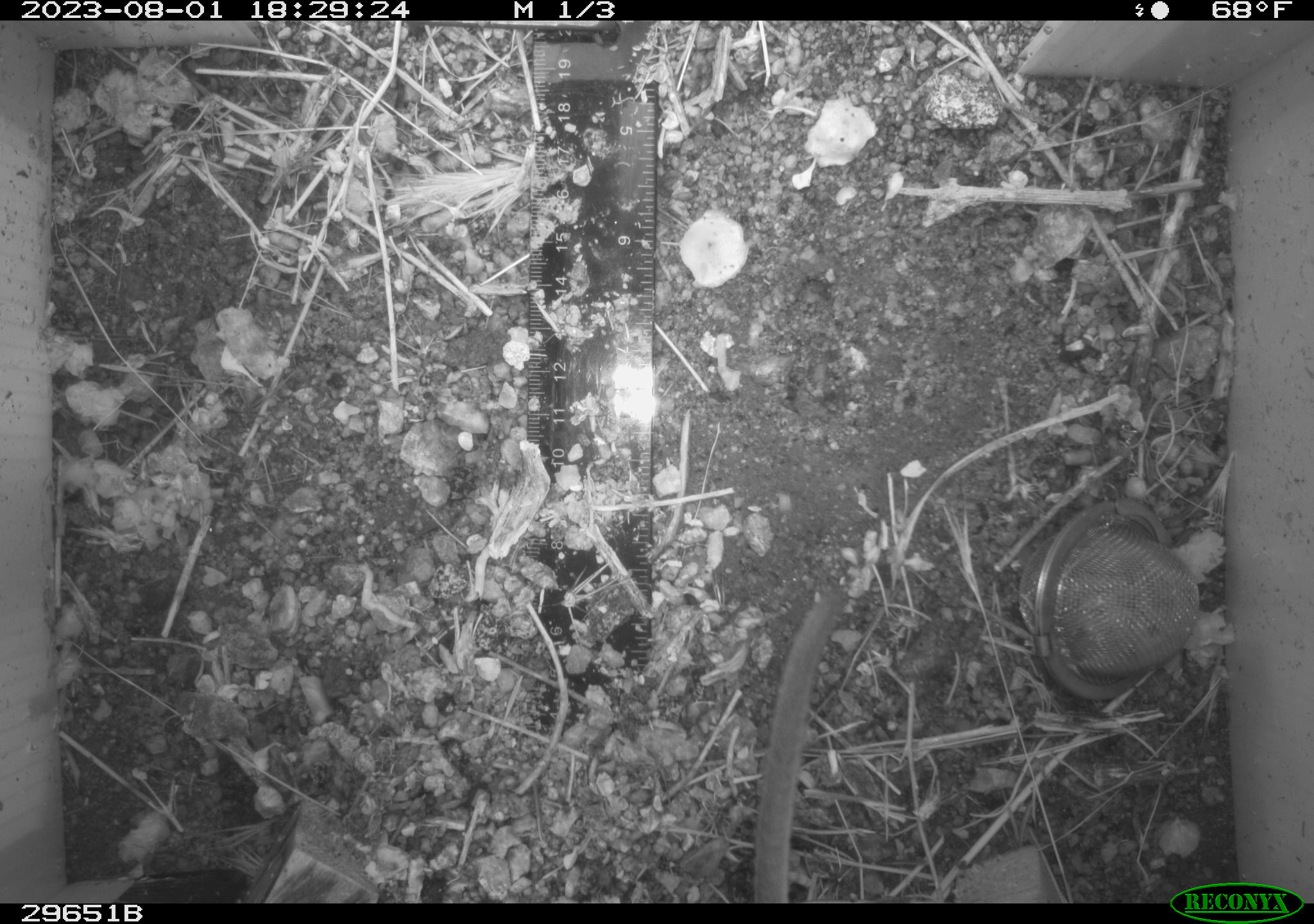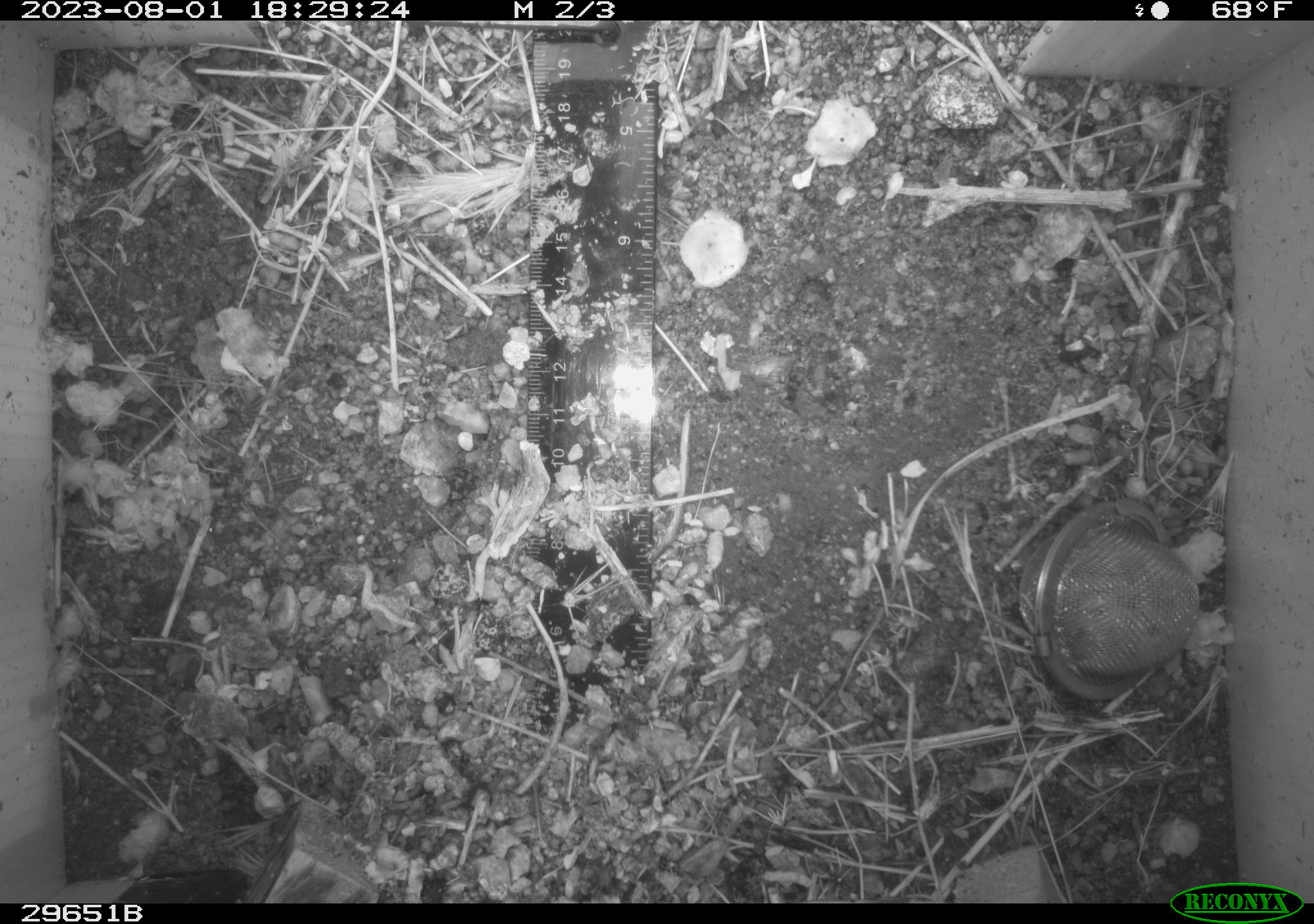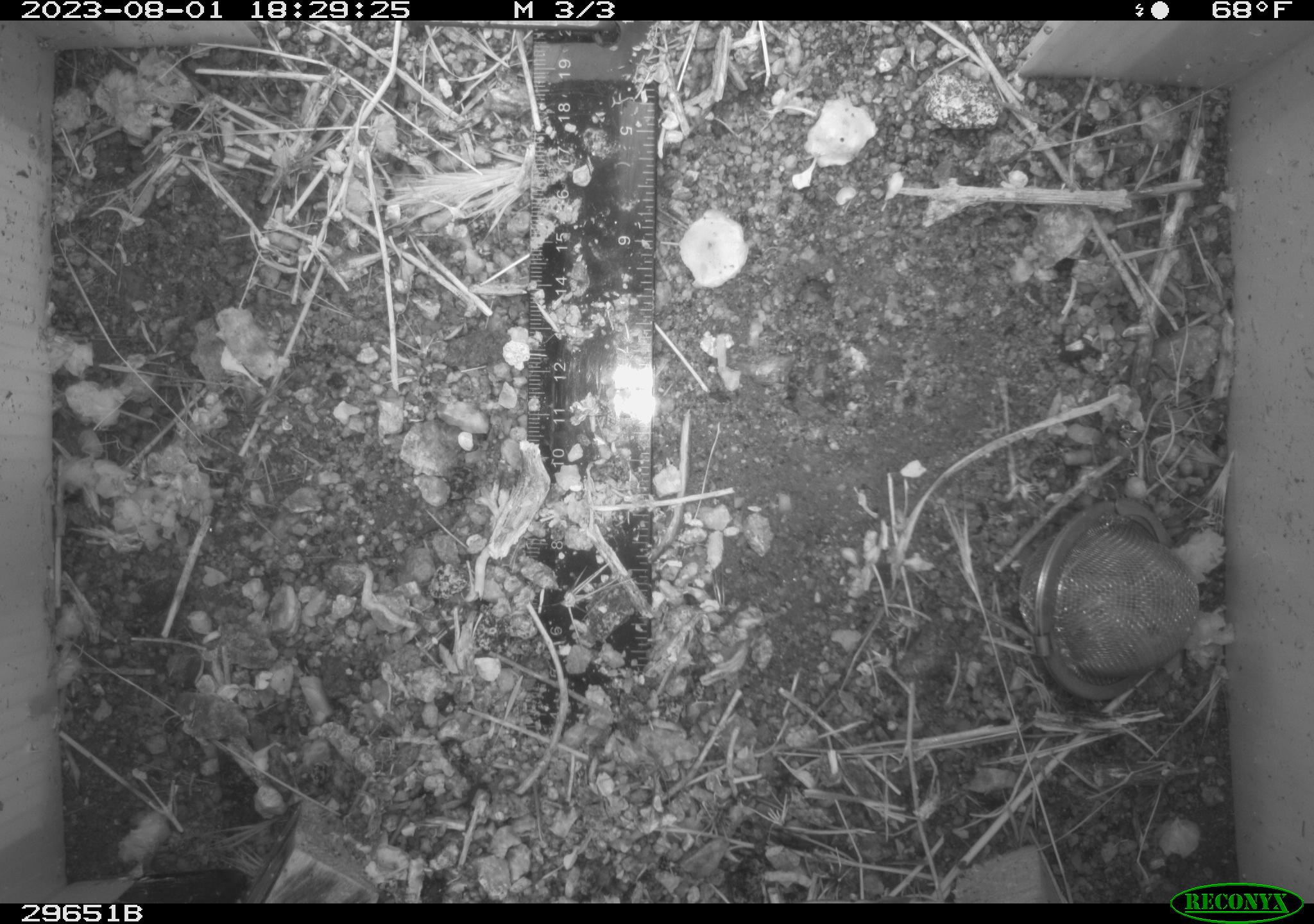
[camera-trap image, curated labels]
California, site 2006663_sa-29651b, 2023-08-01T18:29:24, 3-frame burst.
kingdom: Animalia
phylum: Chordata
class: Mammalia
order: Rodentia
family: Cricetidae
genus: Neotoma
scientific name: Neotoma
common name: pack rat or woodrat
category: neotoma species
Neotoma species (pack rat or woodrat) (Neotoma).